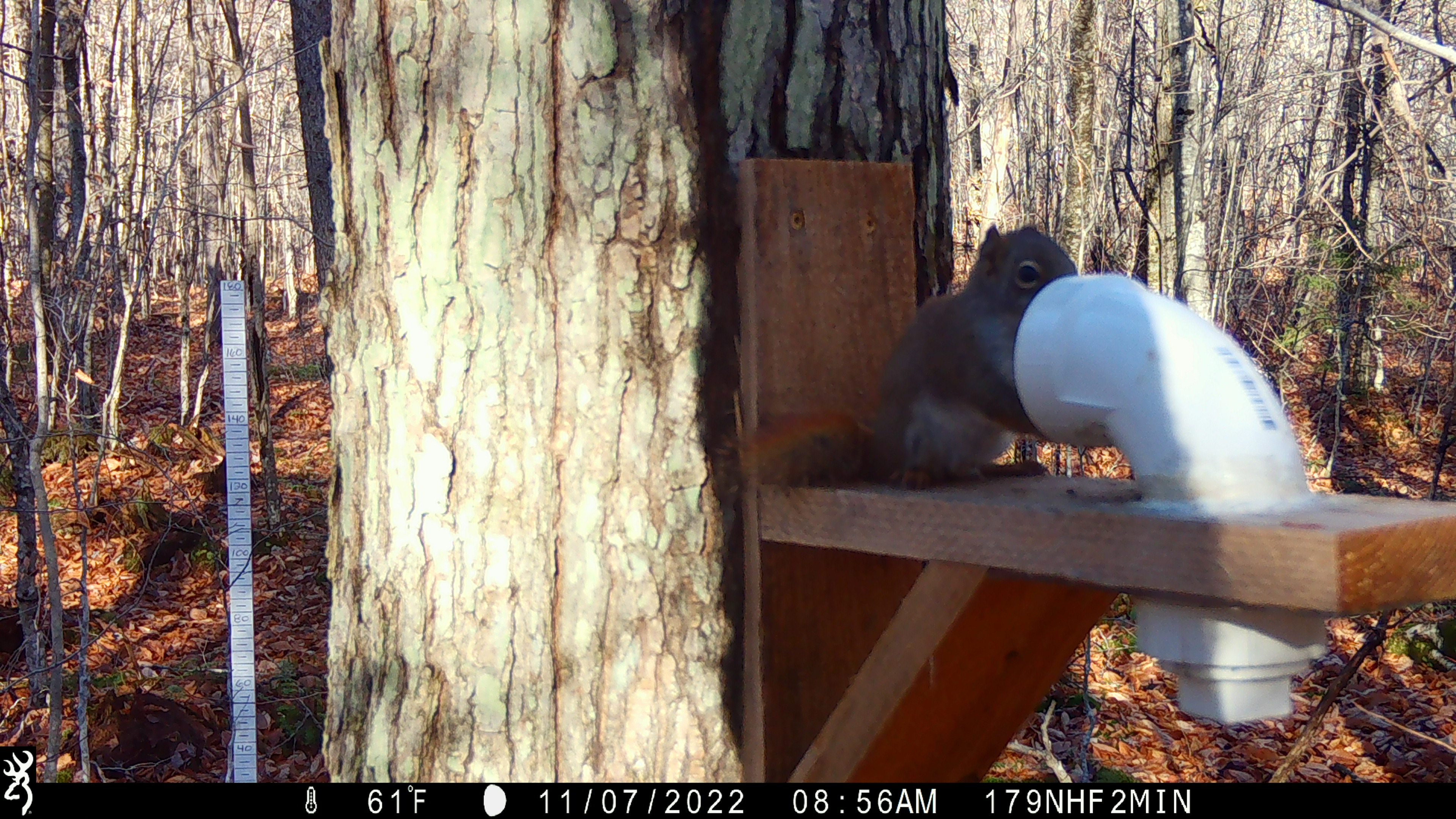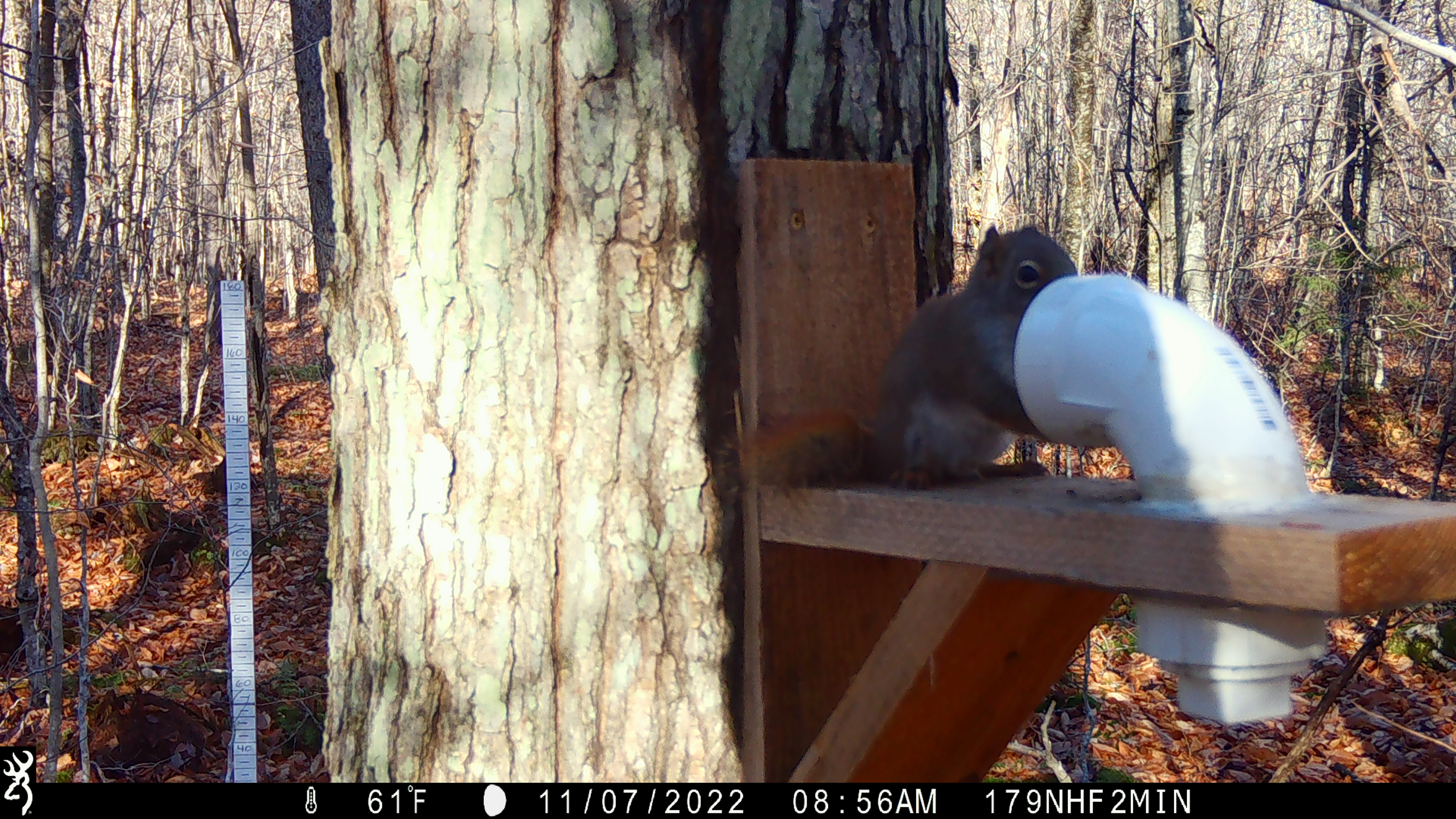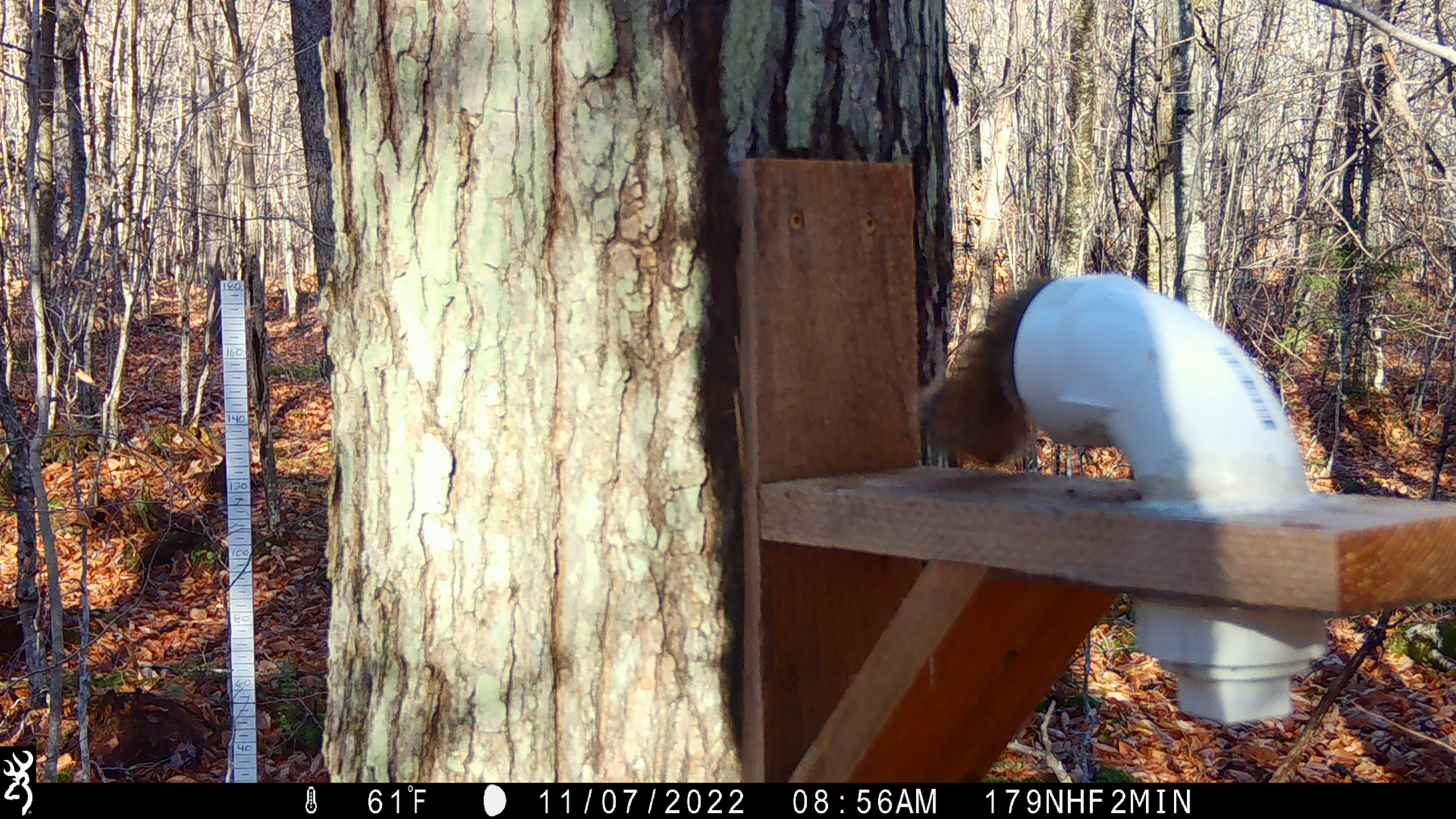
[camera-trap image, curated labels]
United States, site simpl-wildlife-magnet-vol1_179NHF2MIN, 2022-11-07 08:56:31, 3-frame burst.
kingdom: Animalia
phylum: Chordata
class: Mammalia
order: Rodentia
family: Sciuridae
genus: Tamiasciurus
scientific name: Tamiasciurus hudsonicus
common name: red squirrel